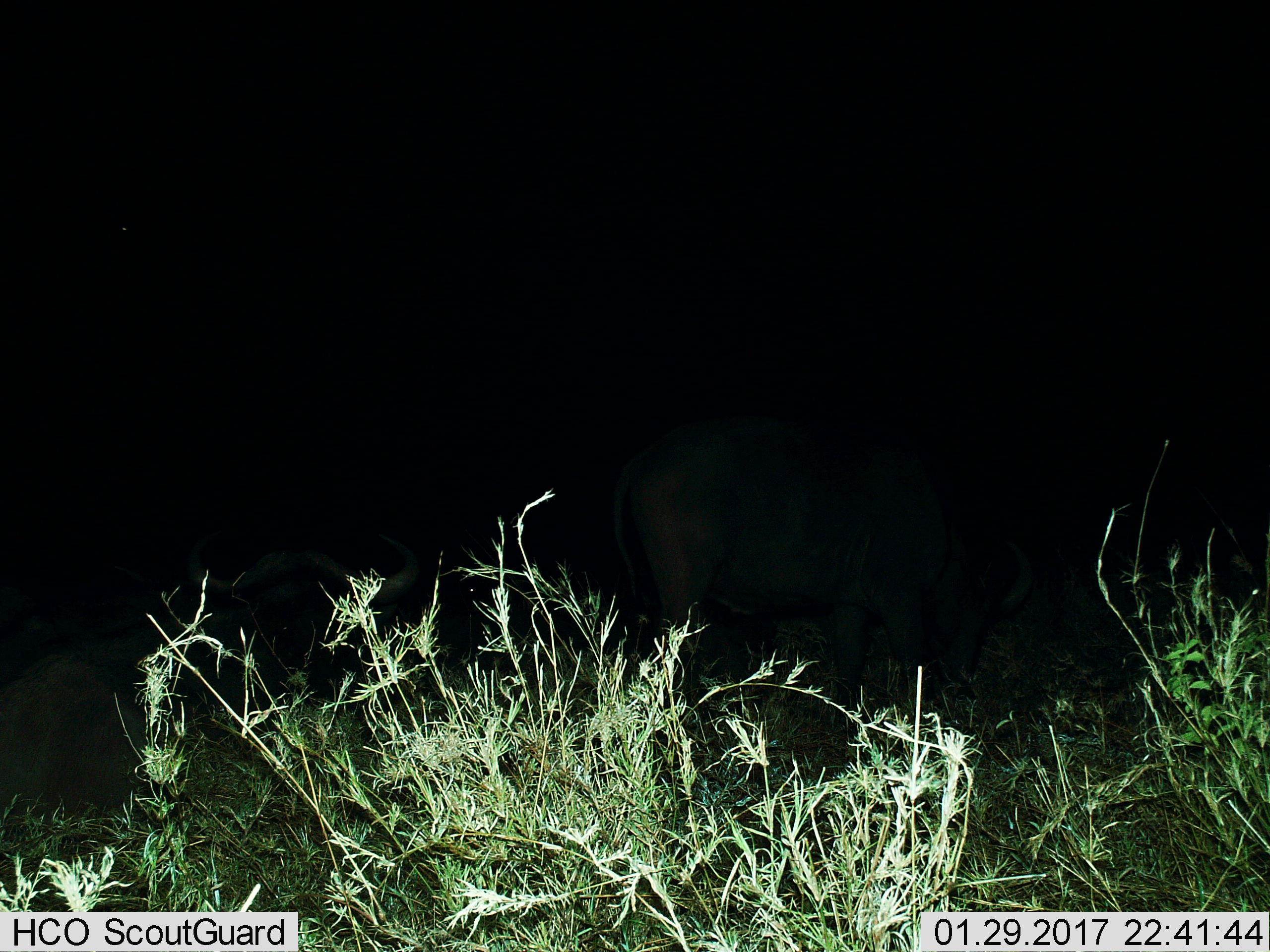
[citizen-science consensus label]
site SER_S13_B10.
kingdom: Animalia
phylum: Chordata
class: Mammalia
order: Artiodactyla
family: Bovidae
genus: Syncerus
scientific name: Syncerus caffer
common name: african buffalo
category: buffalo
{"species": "buffalo (african buffalo) (Syncerus caffer)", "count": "2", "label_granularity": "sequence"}